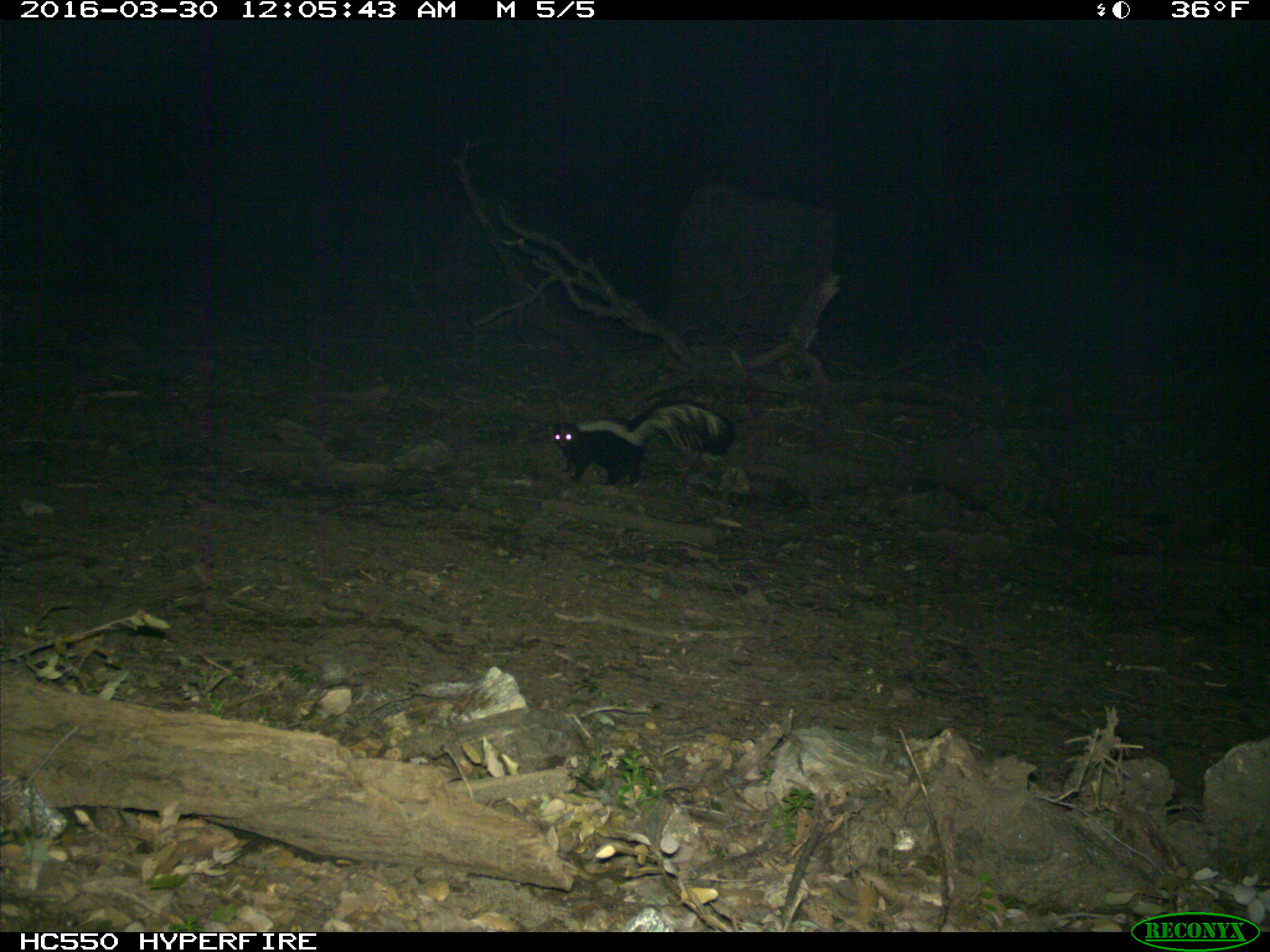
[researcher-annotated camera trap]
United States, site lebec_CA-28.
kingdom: Animalia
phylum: Chordata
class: Mammalia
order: Carnivora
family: Mephitidae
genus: Mephitis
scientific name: Mephitis mephitis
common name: striped skunk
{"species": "Mephitis mephitis (striped skunk)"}